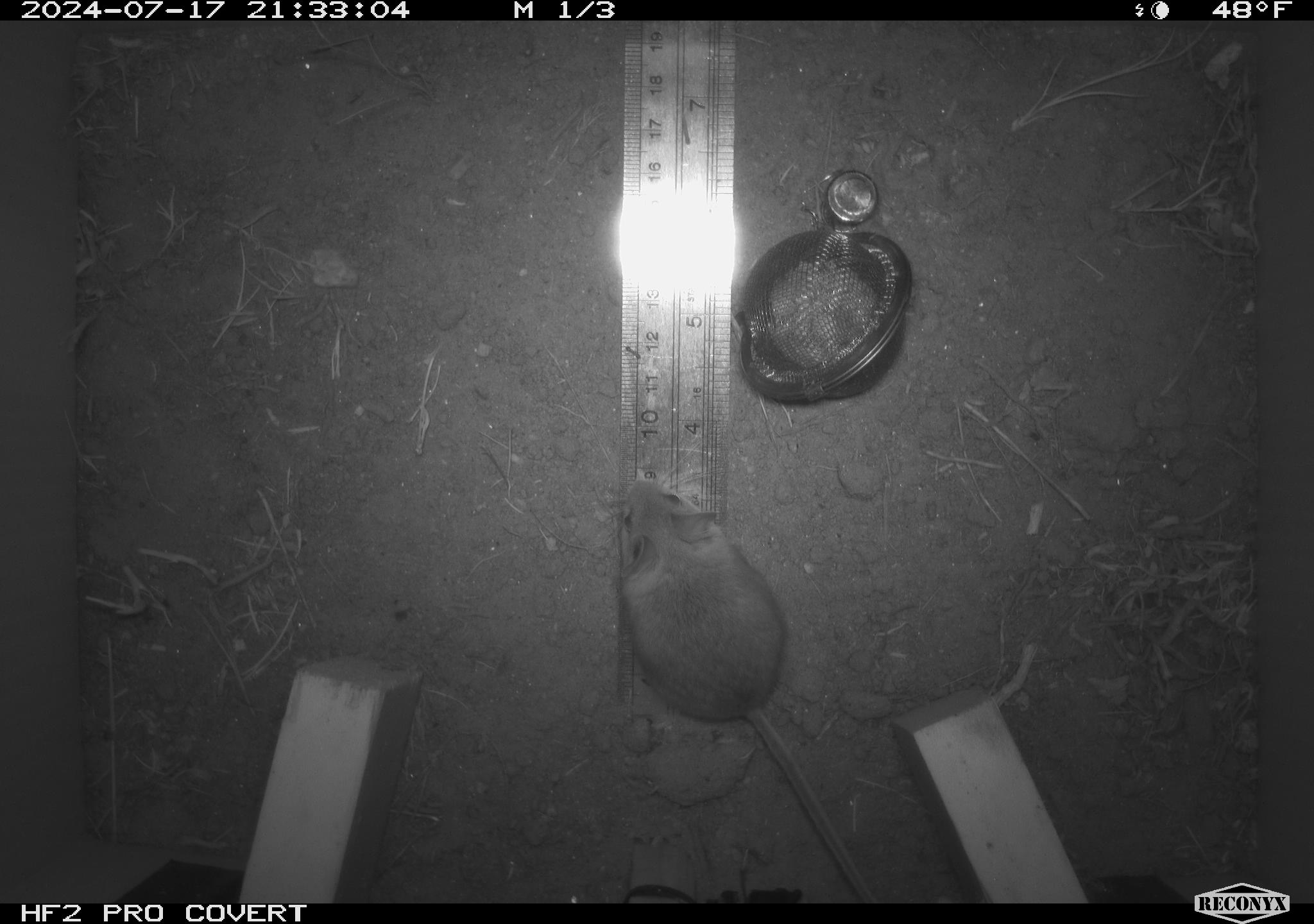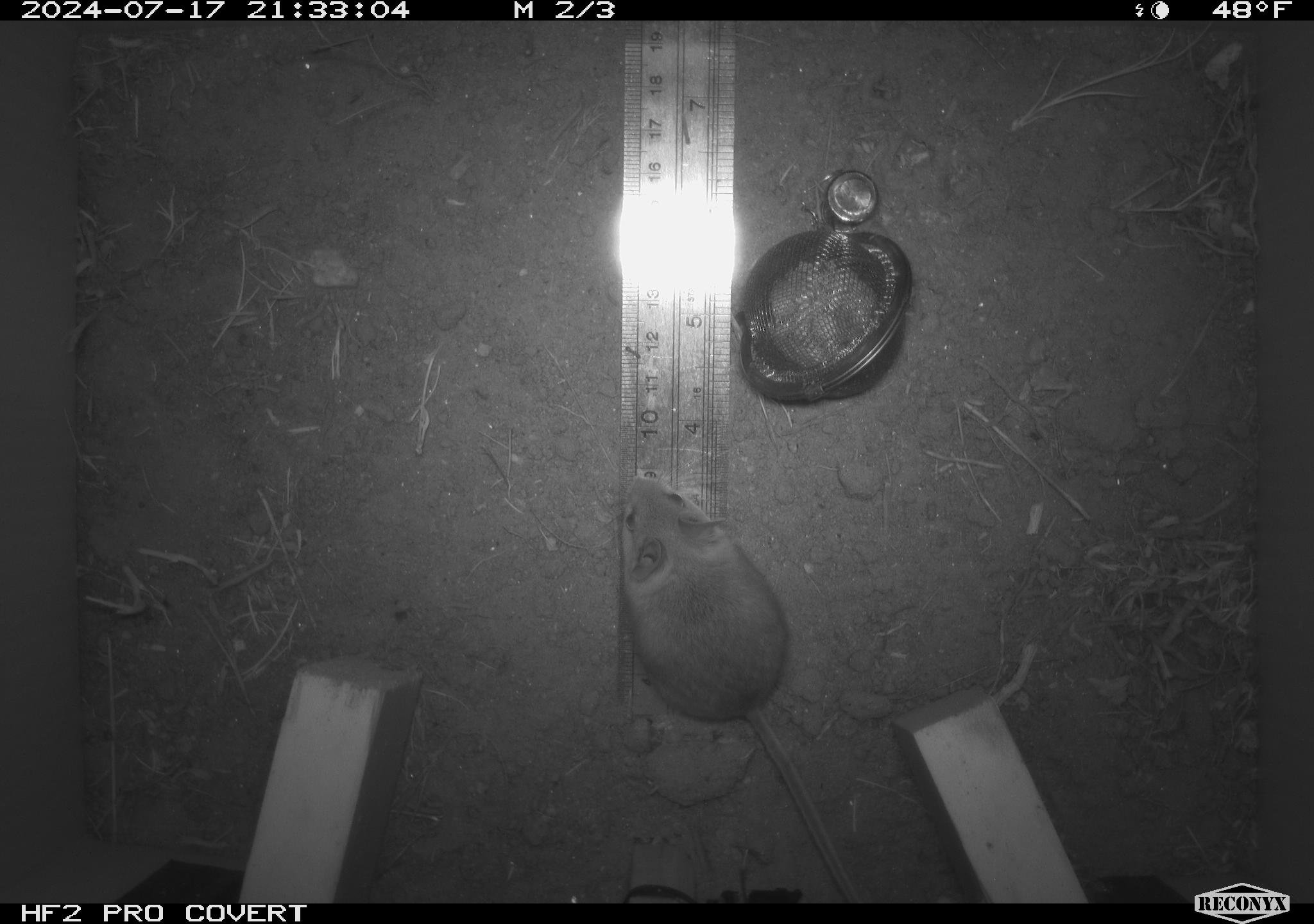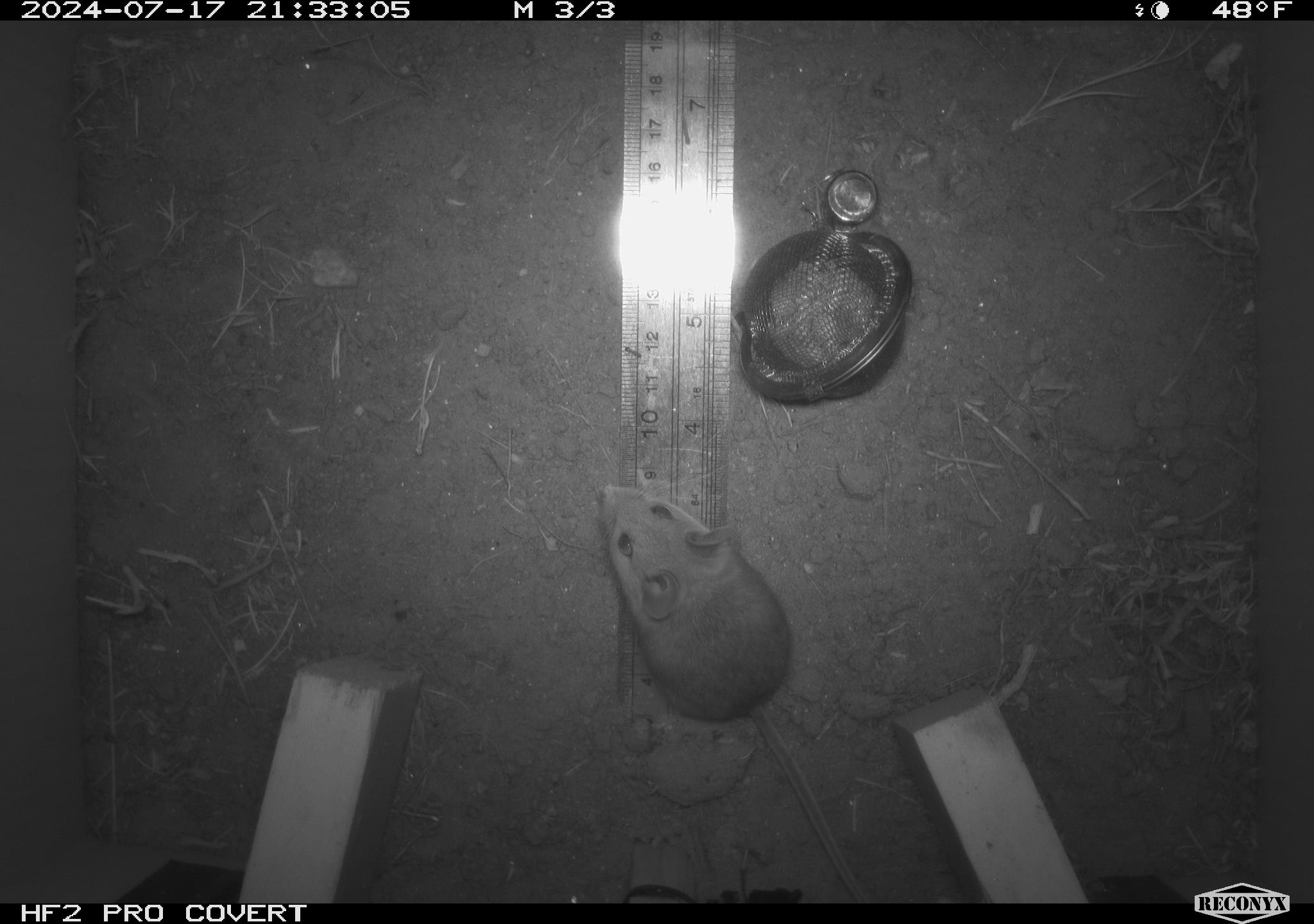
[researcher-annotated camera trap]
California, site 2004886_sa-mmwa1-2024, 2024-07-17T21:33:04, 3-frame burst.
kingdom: Animalia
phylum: Chordata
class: Mammalia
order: Rodentia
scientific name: Rodentia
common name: mouse species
Mouse species (Rodentia).